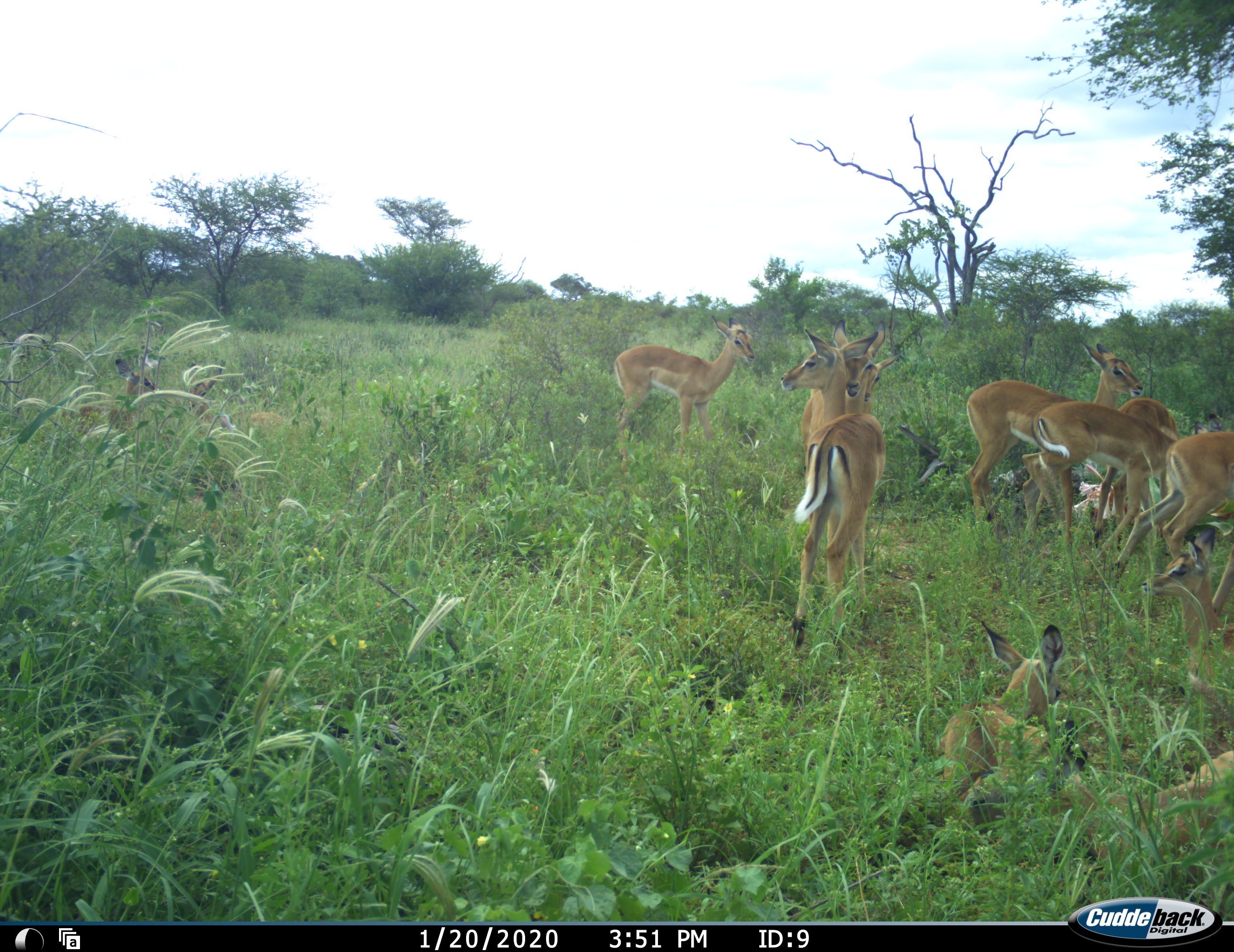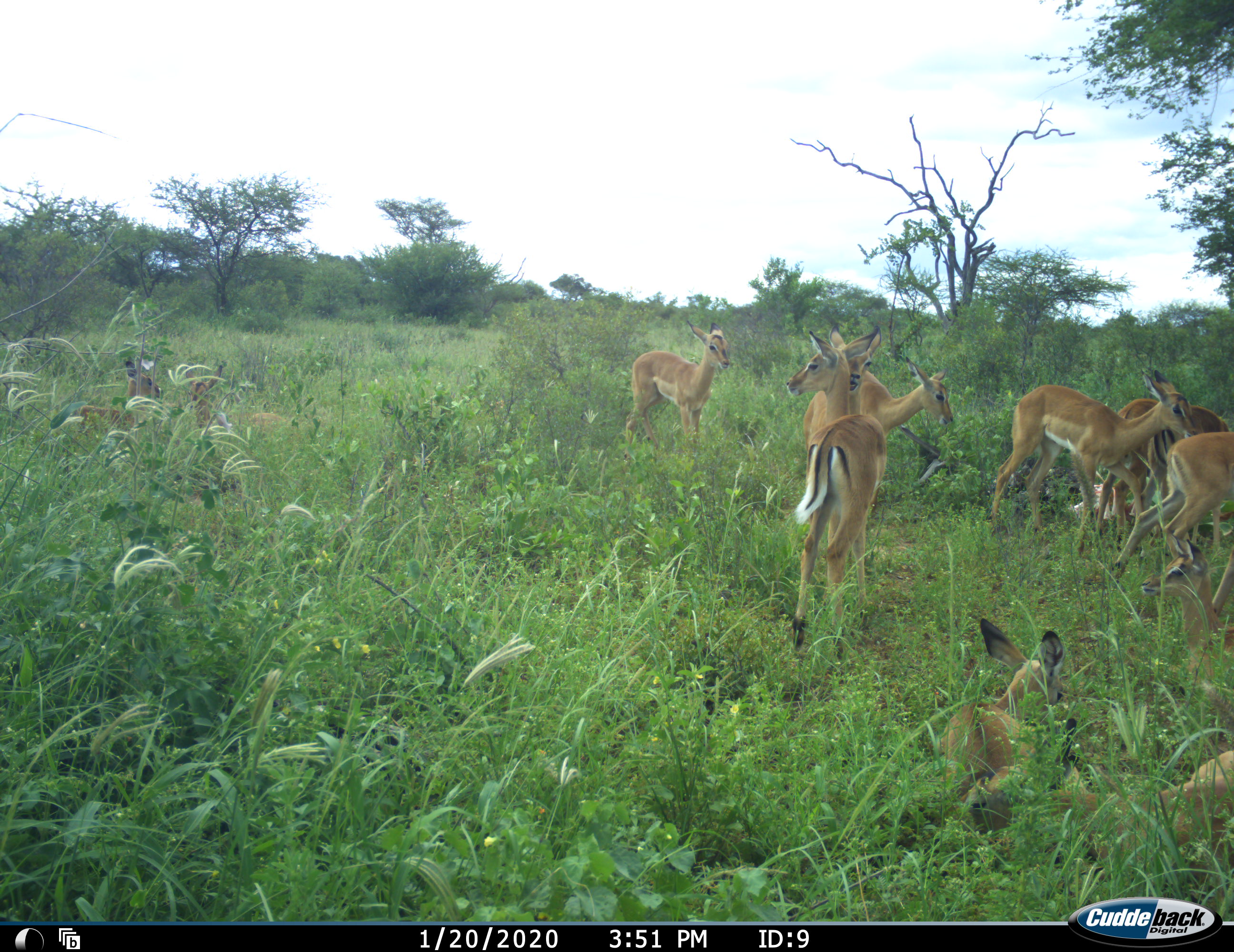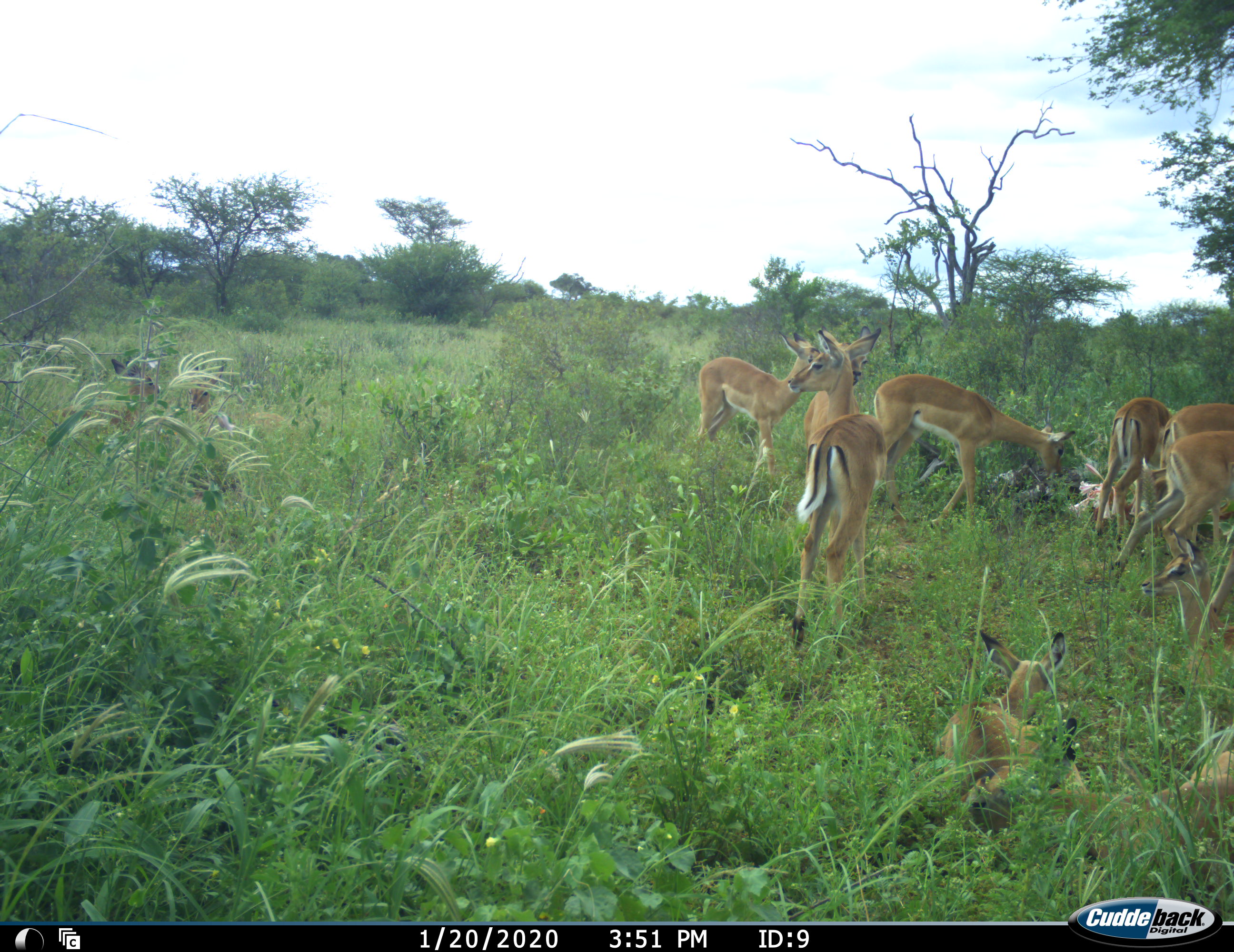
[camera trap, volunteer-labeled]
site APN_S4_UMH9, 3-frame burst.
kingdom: Animalia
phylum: Chordata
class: Mammalia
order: Artiodactyla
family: Bovidae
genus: Aepyceros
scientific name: Aepyceros melampus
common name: impala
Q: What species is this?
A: Impala (Aepyceros melampus).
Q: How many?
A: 11-50.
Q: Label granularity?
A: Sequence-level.